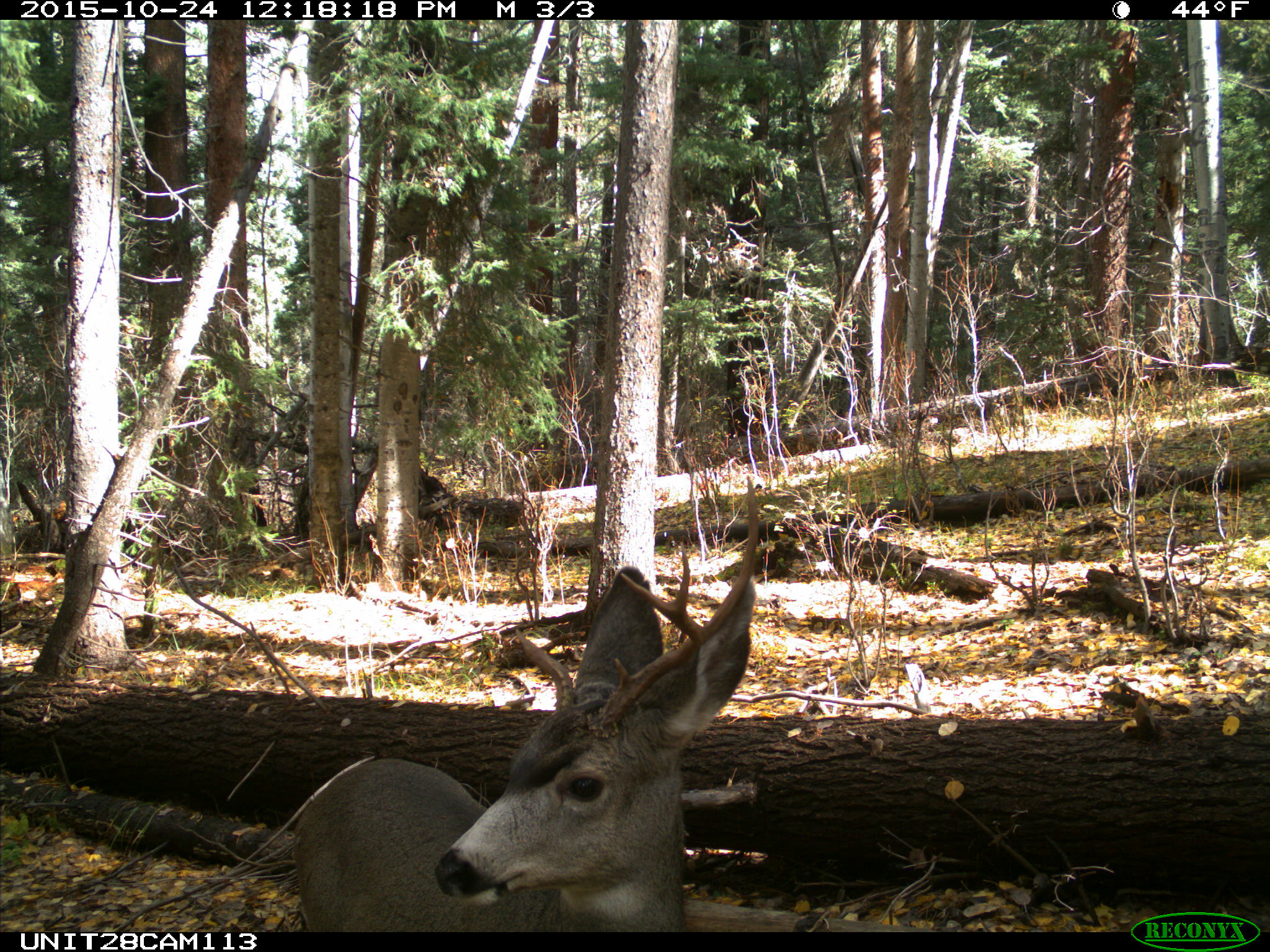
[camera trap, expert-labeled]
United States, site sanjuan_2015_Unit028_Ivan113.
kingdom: Animalia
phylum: Chordata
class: Mammalia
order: Artiodactyla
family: Cervidae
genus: Odocoileus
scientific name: Odocoileus hemionus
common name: mule deer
Odocoileus hemionus (mule deer).